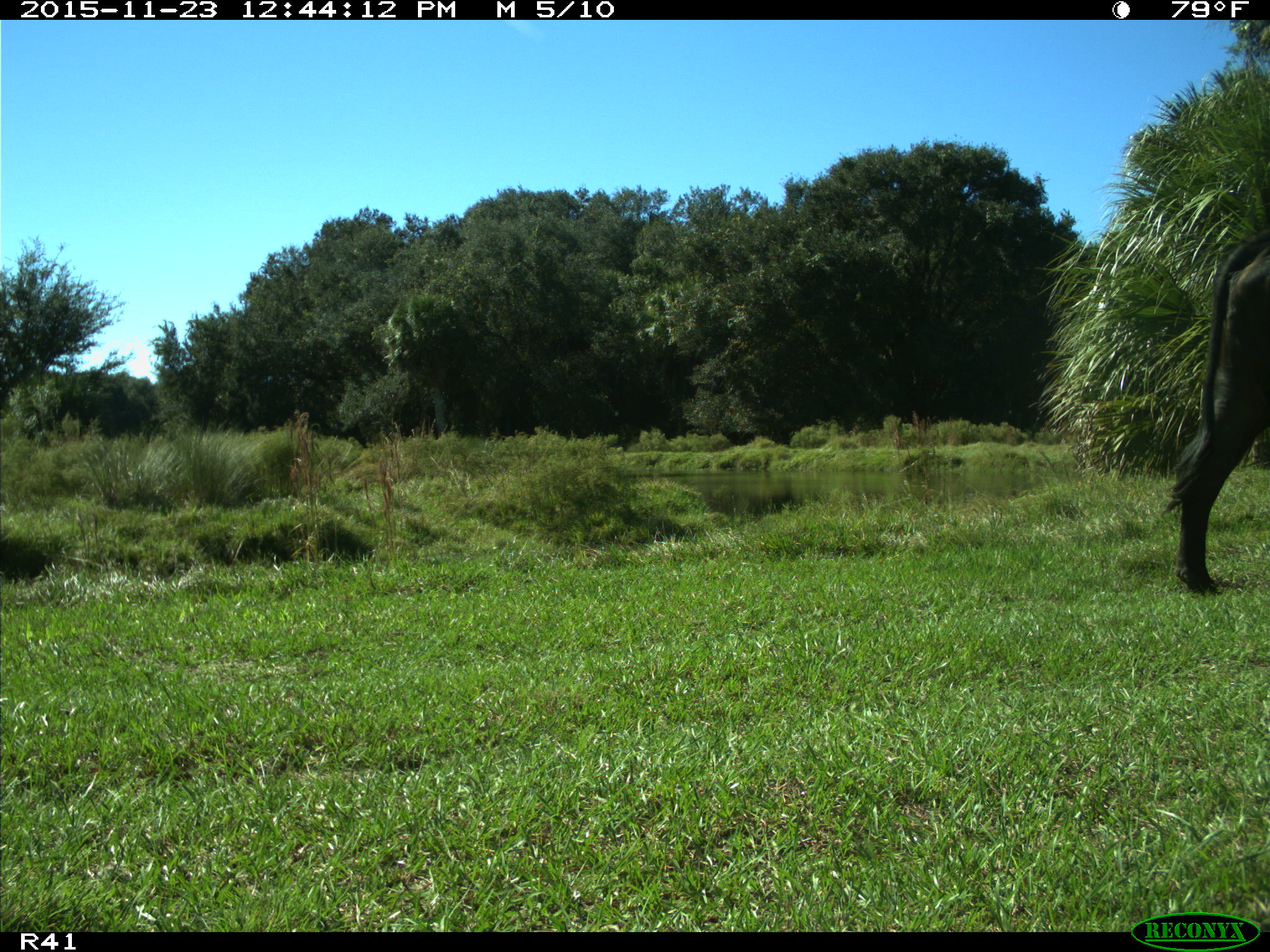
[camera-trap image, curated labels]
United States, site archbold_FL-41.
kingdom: Animalia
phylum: Chordata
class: Mammalia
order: Artiodactyla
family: Bovidae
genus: Bos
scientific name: Bos taurus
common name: domestic cow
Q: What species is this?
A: Bos taurus (domestic cow).